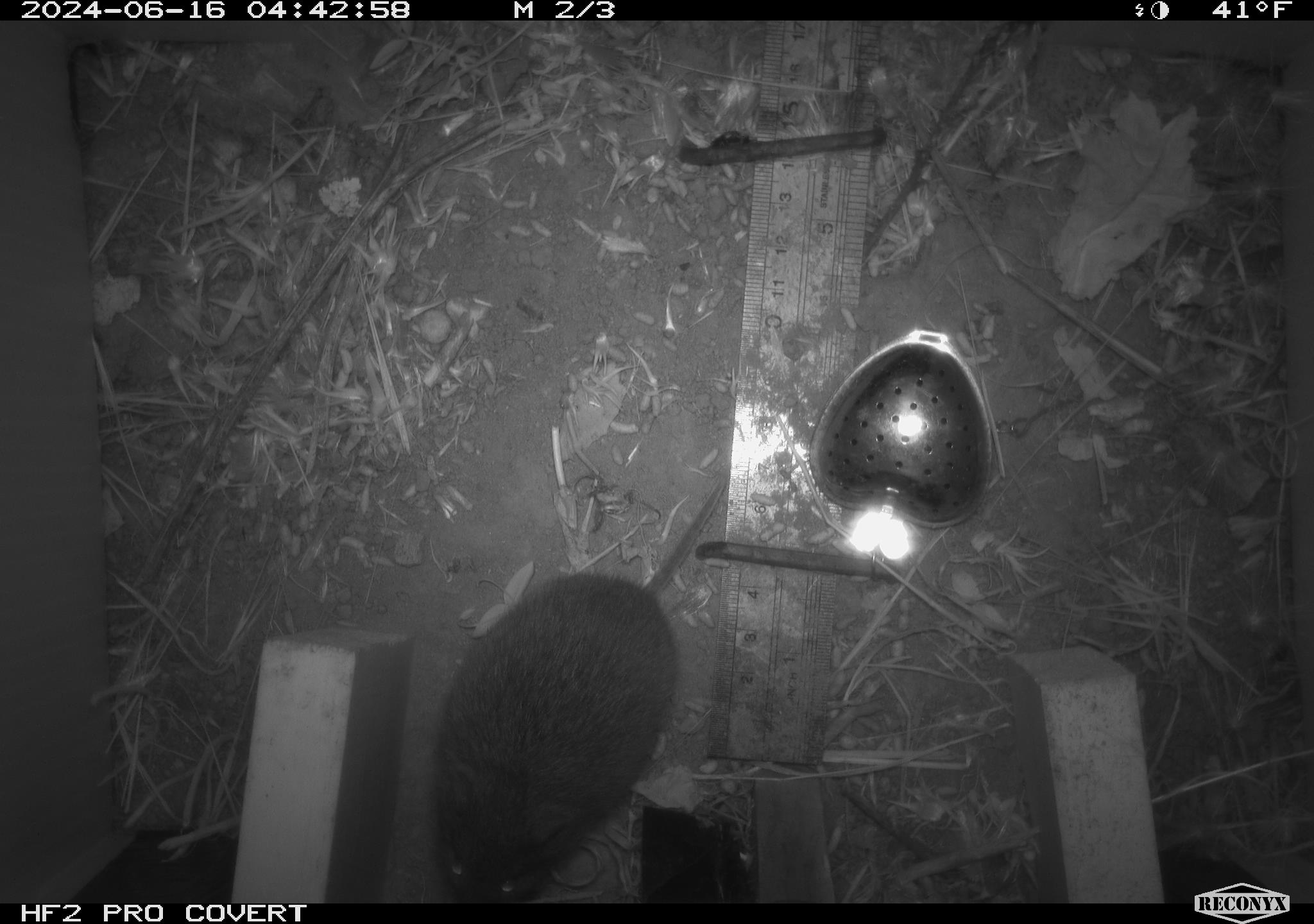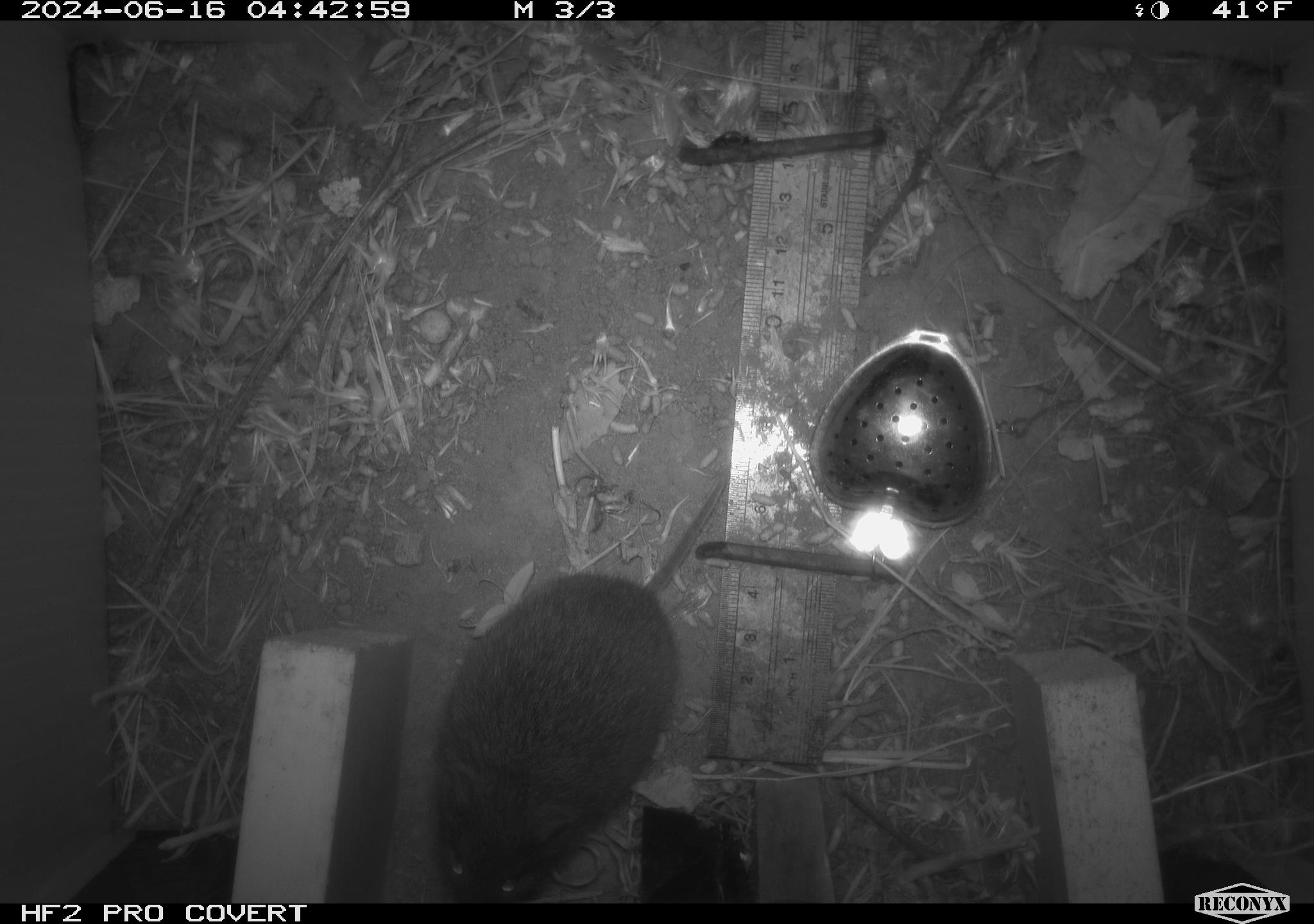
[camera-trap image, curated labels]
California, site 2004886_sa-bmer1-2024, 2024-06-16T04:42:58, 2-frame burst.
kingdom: Animalia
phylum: Chordata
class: Mammalia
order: Rodentia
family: Cricetidae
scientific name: Cricetidae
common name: hamsters, voles, lemmings, and allies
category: cricetidae family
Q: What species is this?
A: Cricetidae family (hamsters, voles, lemmings, and allies) (Cricetidae).